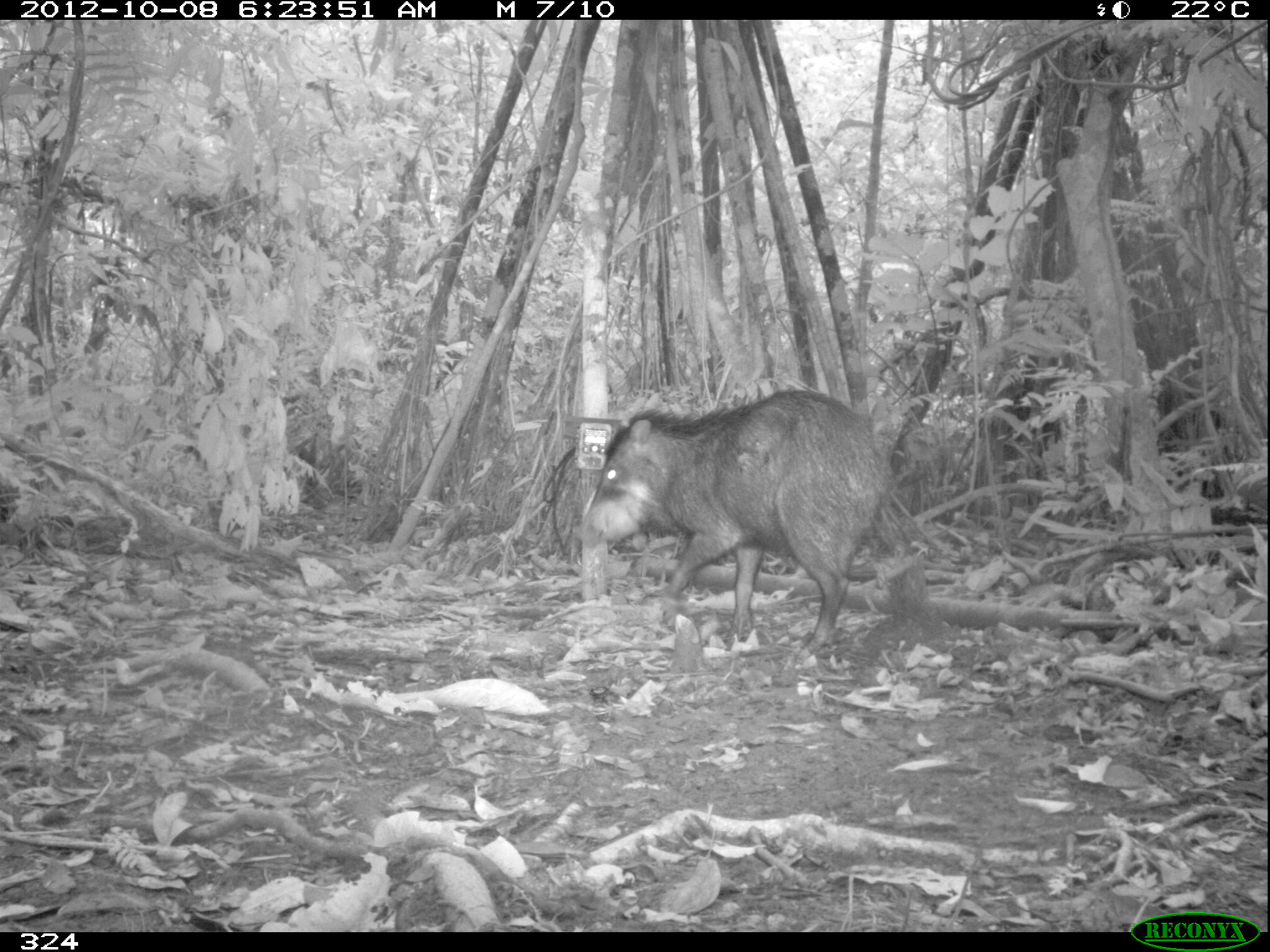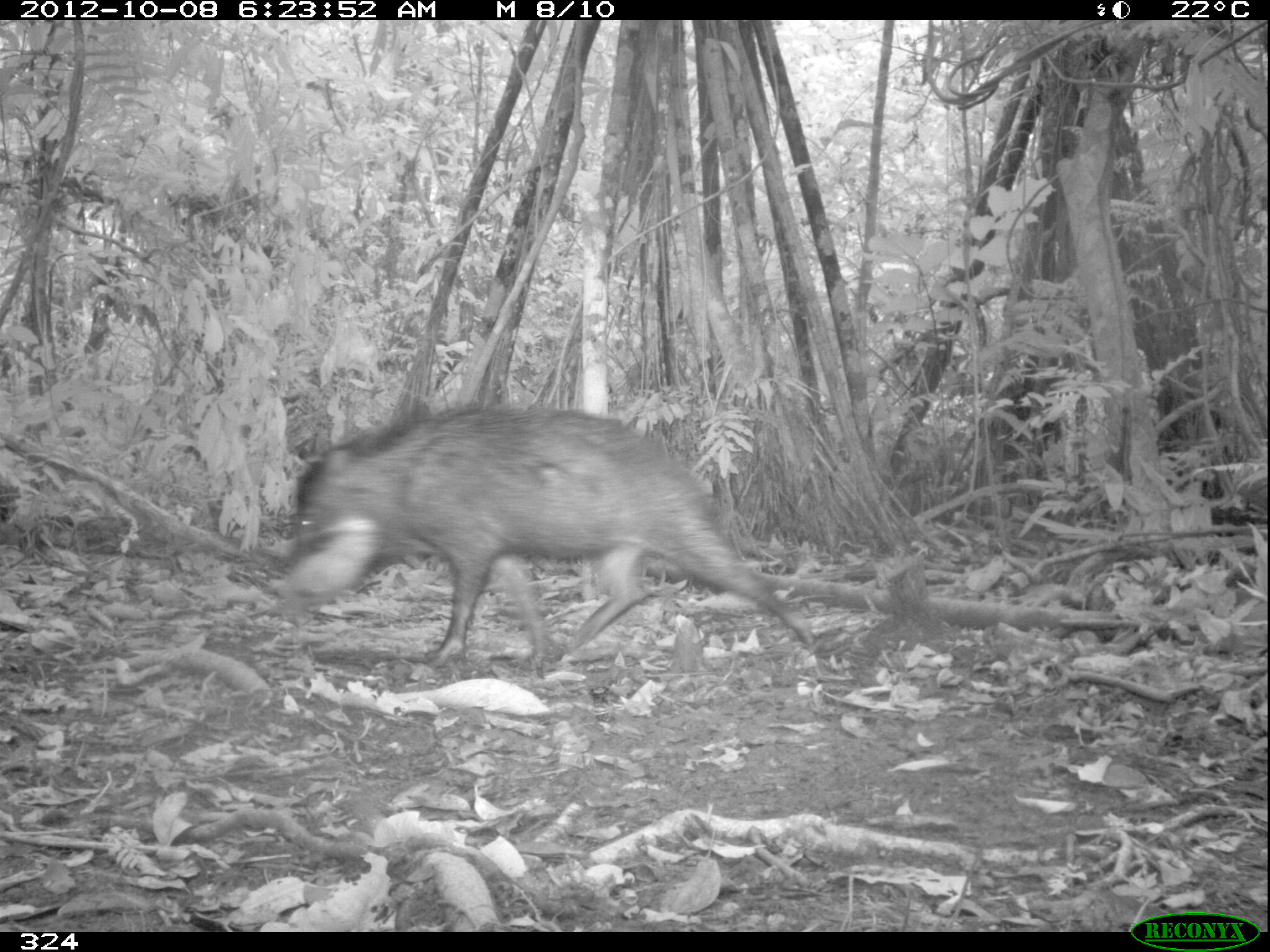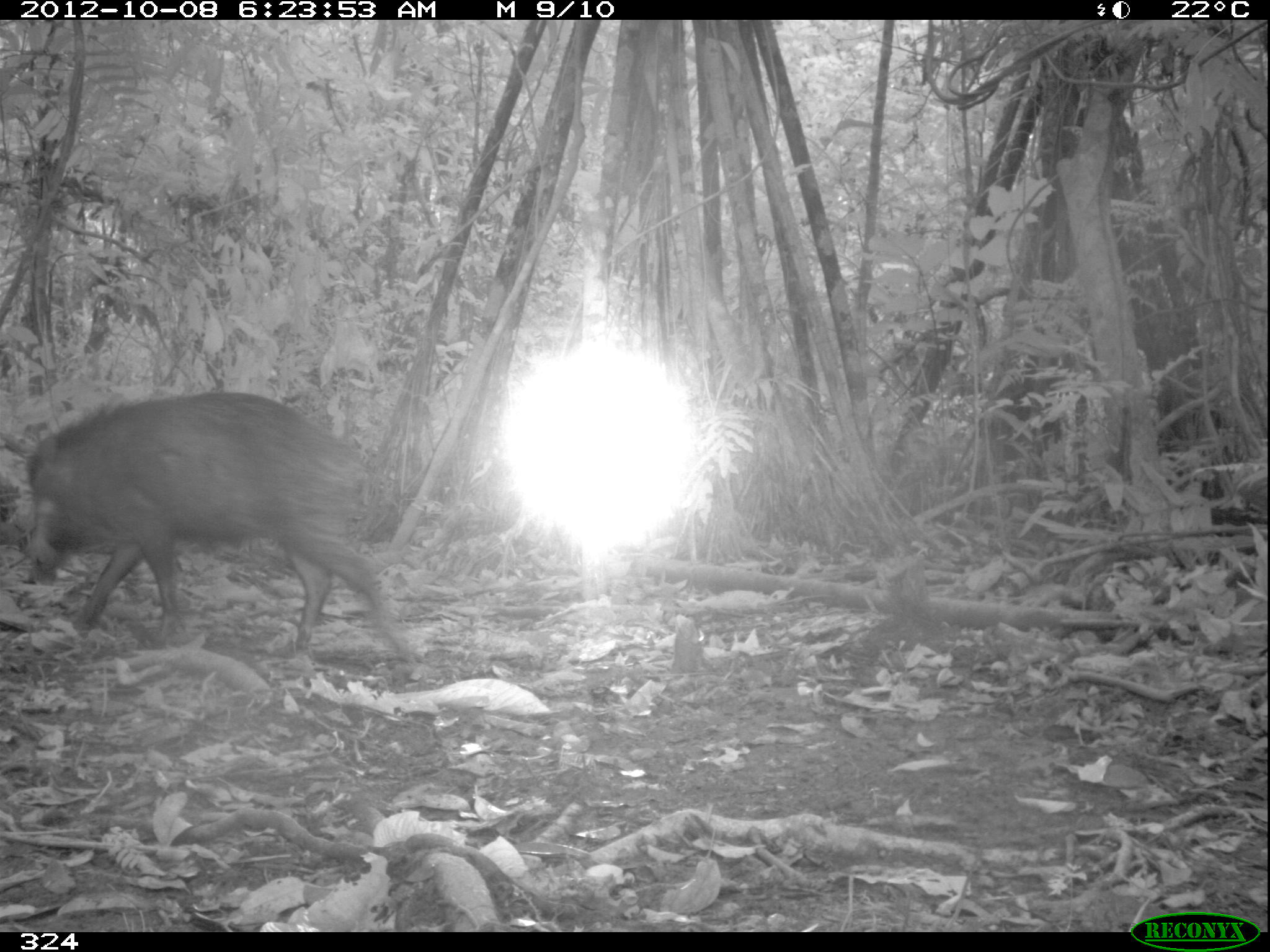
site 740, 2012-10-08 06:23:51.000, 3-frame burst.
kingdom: Animalia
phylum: Chordata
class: Mammalia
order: Artiodactyla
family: Tayassuidae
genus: Tayassu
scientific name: Tayassu pecari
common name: white-lipped peccary